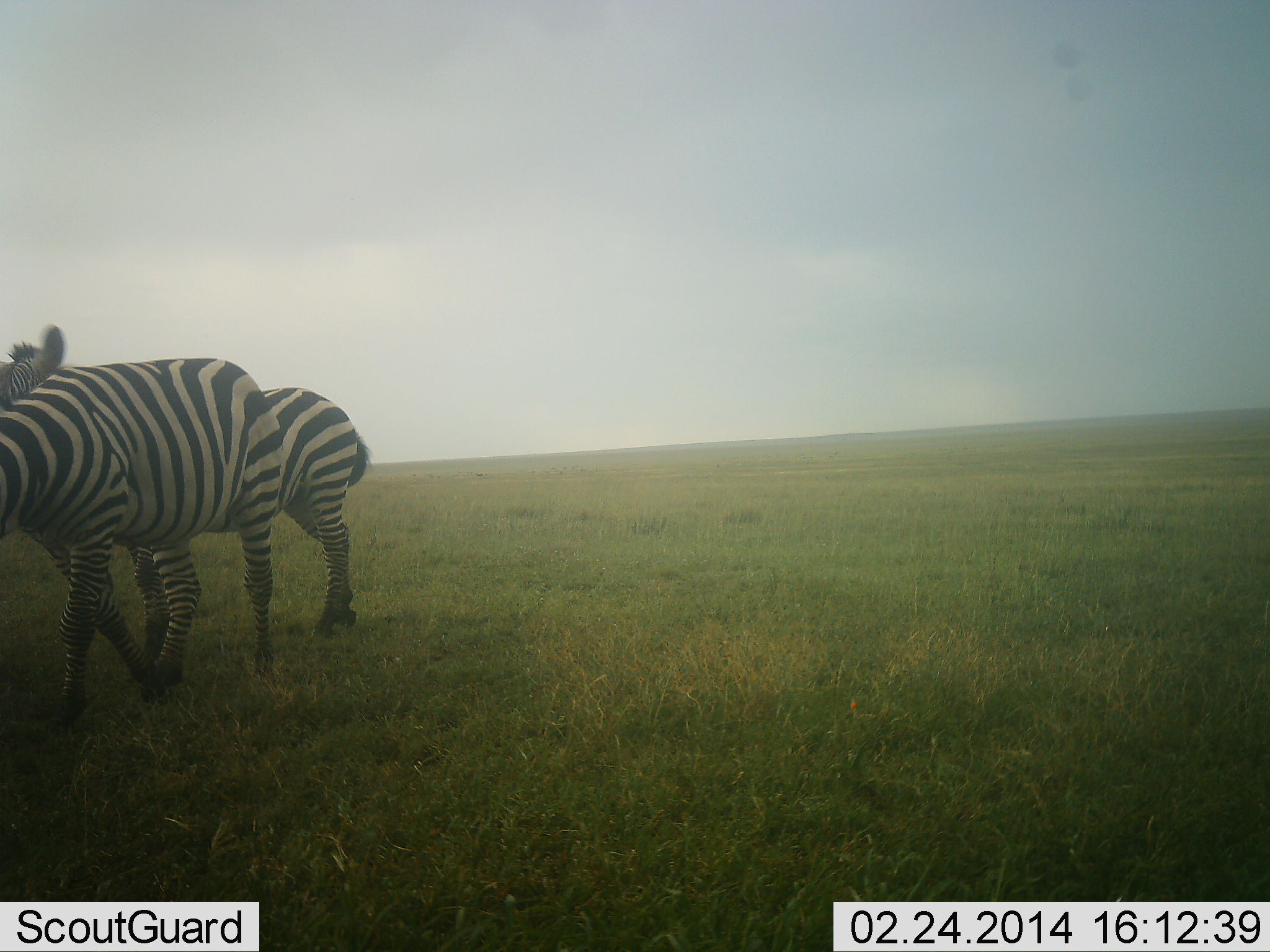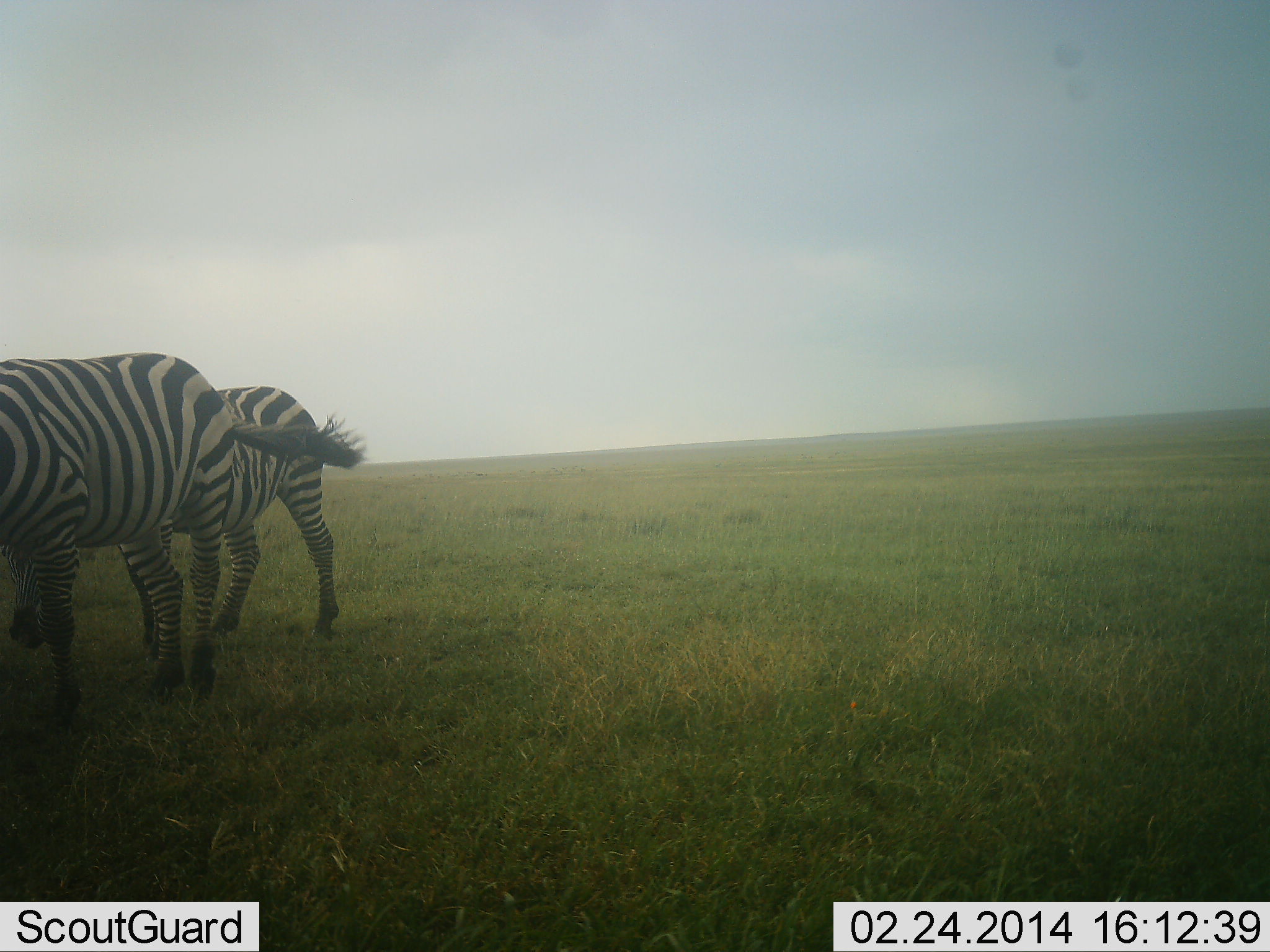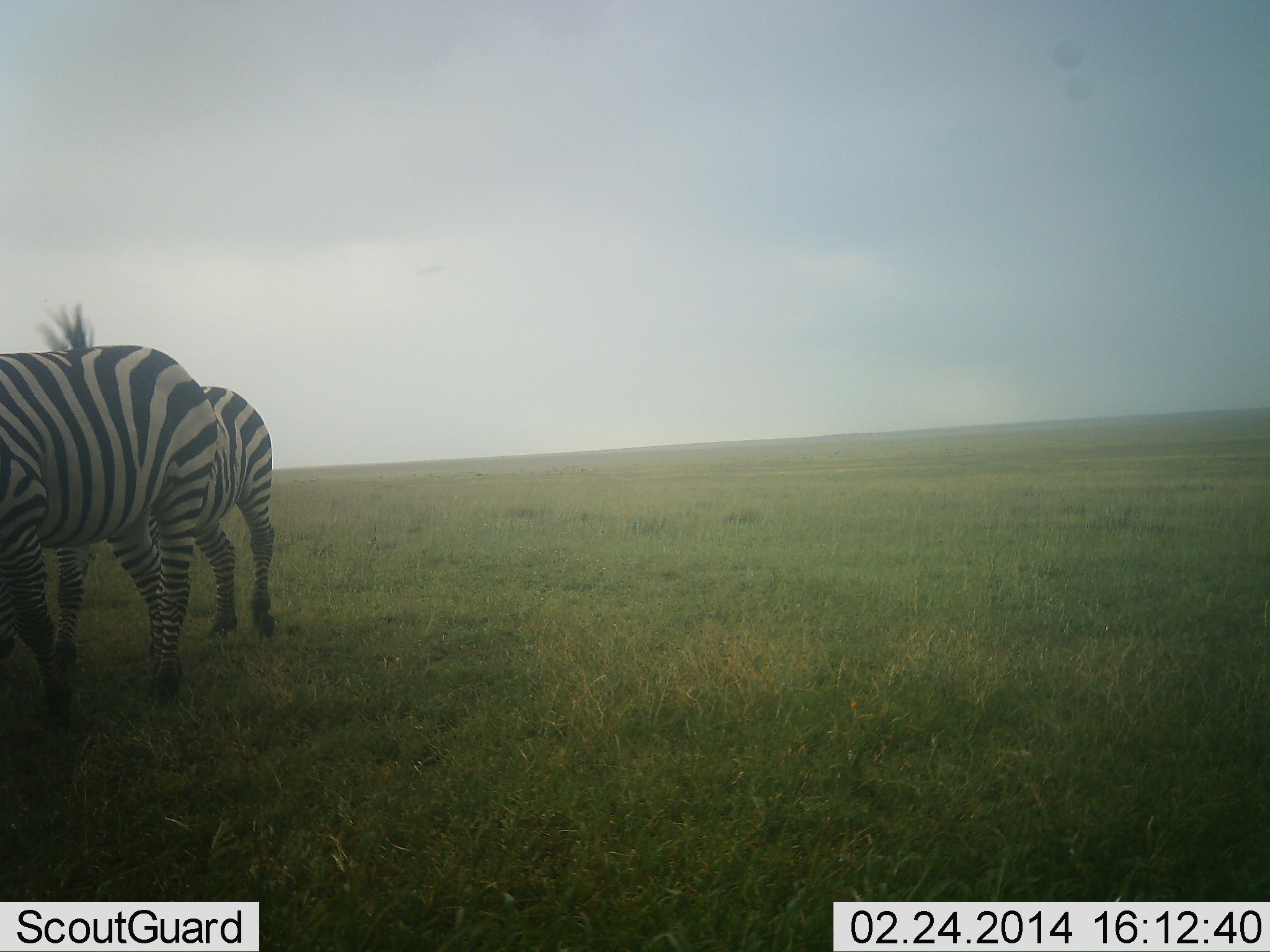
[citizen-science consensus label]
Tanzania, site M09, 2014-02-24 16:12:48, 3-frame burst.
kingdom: Animalia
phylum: Chordata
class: Mammalia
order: Perissodactyla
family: Equidae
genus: Equus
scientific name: Equus quagga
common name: plains zebra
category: zebra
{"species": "zebra (plains zebra) (Equus quagga)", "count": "2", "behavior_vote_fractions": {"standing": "30%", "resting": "0%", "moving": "70%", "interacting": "0%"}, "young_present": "0%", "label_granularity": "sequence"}